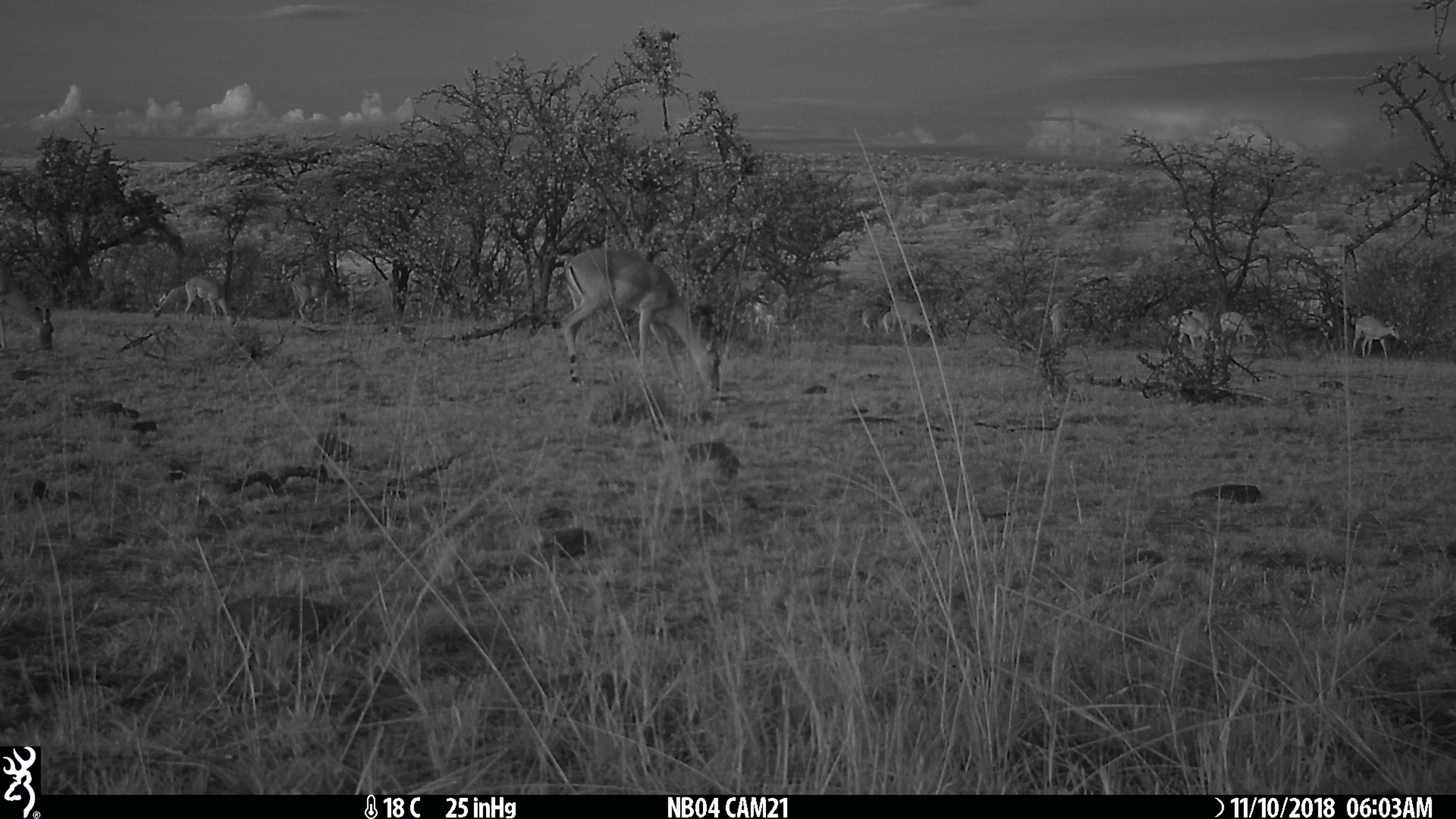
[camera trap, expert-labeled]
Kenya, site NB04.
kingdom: Animalia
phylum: Chordata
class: Mammalia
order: Artiodactyla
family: Bovidae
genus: Aepyceros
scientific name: Aepyceros melampus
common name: impala